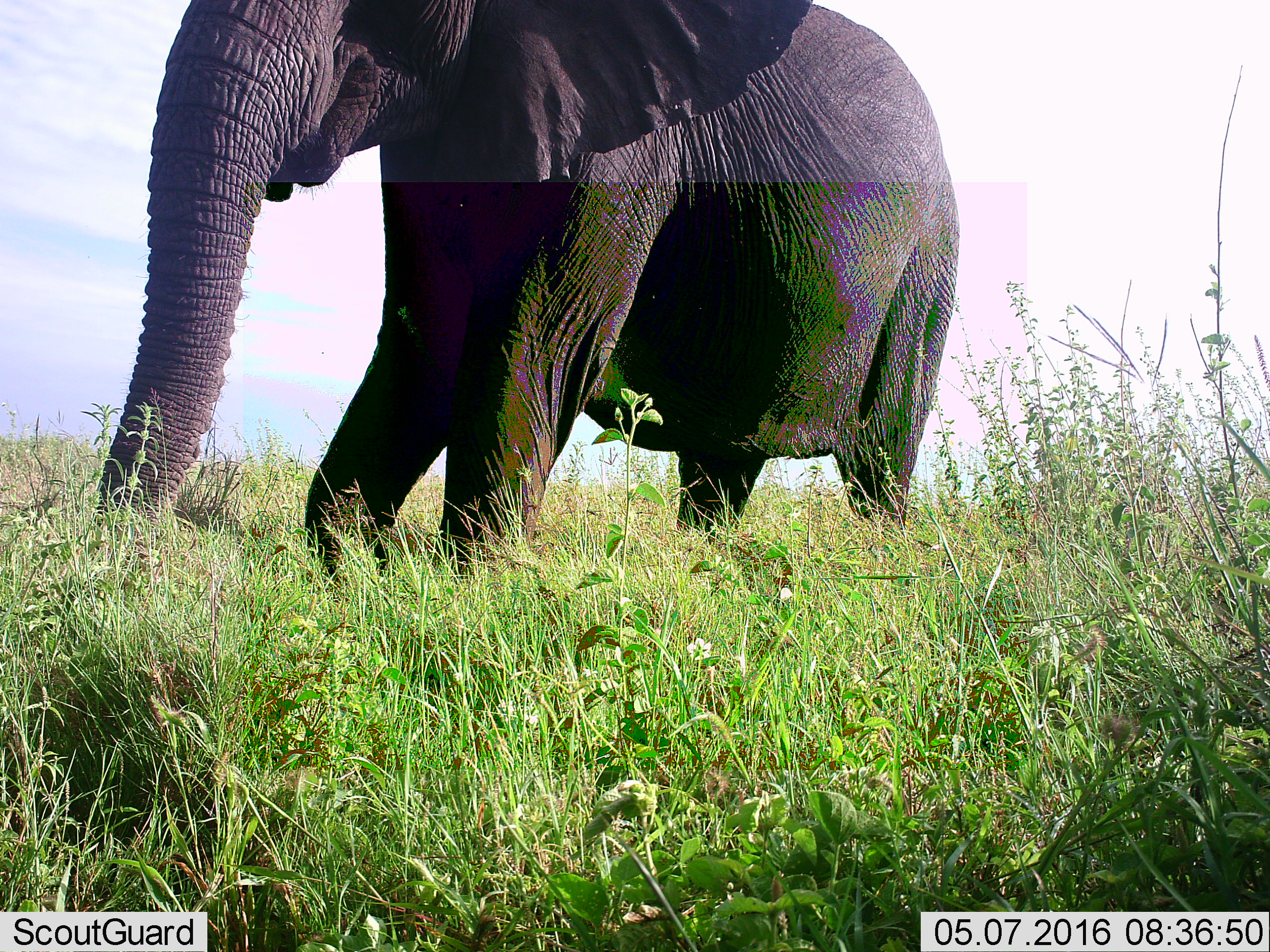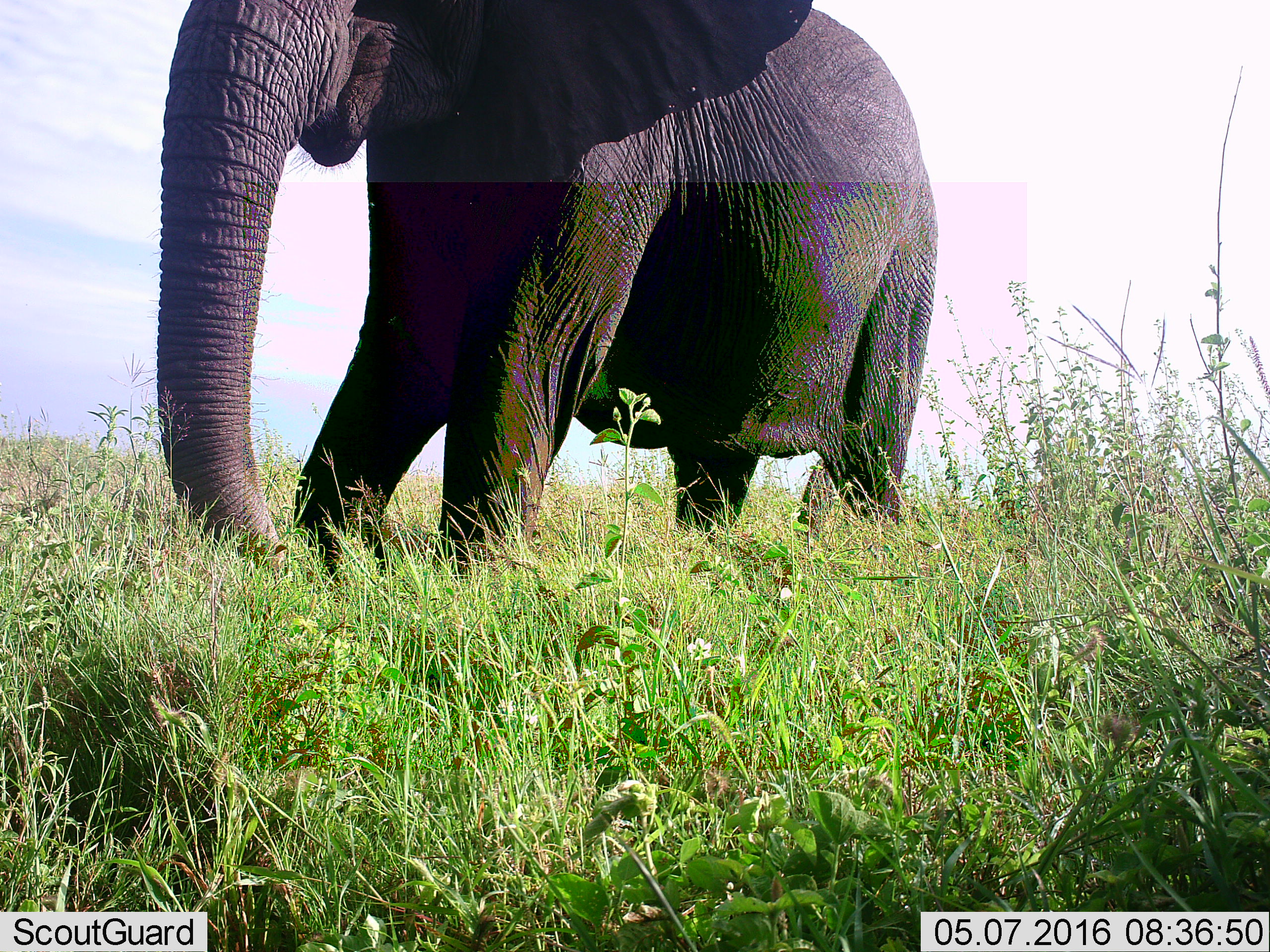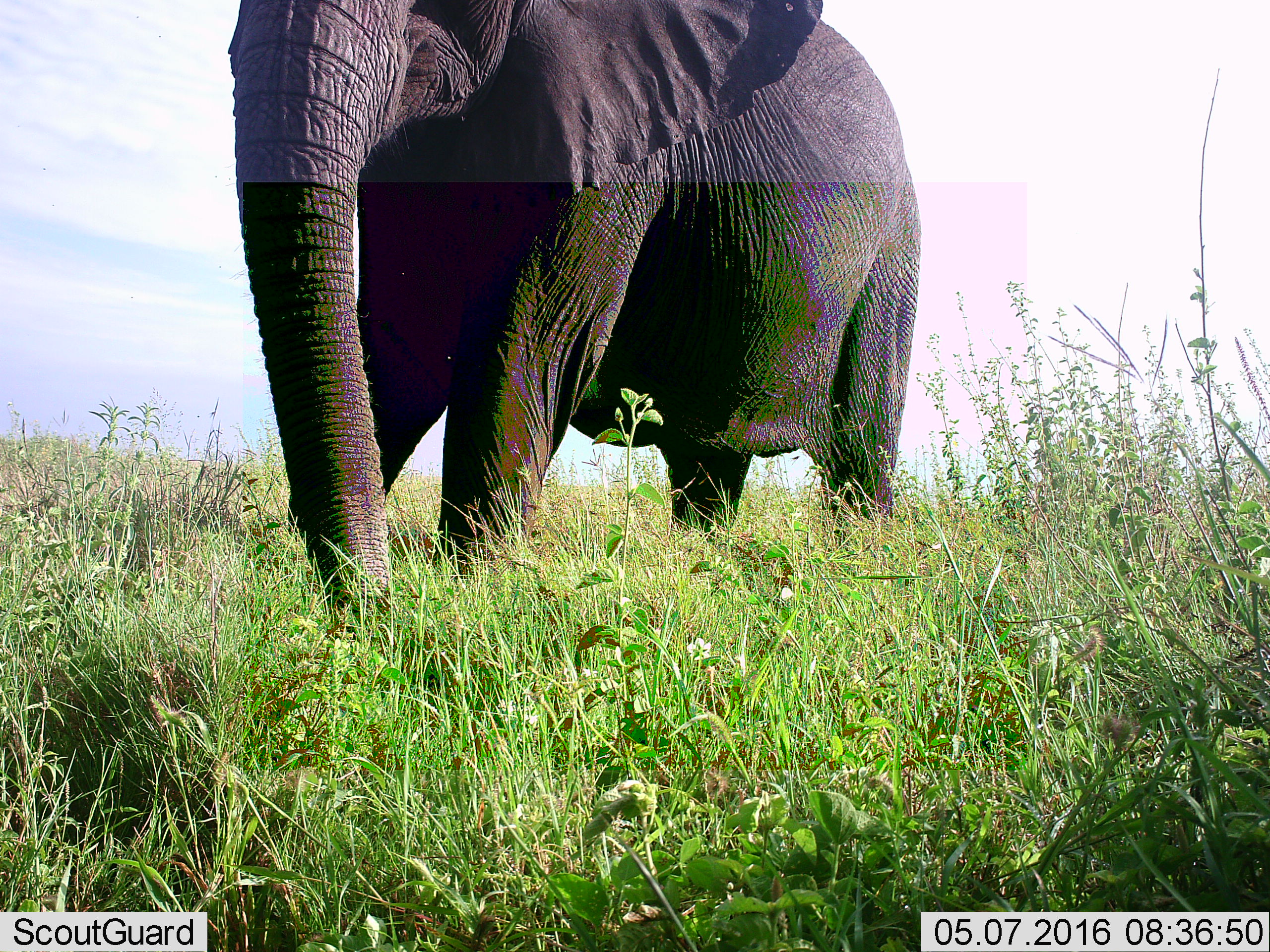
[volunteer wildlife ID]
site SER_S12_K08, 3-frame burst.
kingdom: Animalia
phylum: Chordata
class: Mammalia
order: Proboscidea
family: Elephantidae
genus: Loxodonta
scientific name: Loxodonta africana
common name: african bush elephant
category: elephant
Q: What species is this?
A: Elephant (african bush elephant) (Loxodonta africana).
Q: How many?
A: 1.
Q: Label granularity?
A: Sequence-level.